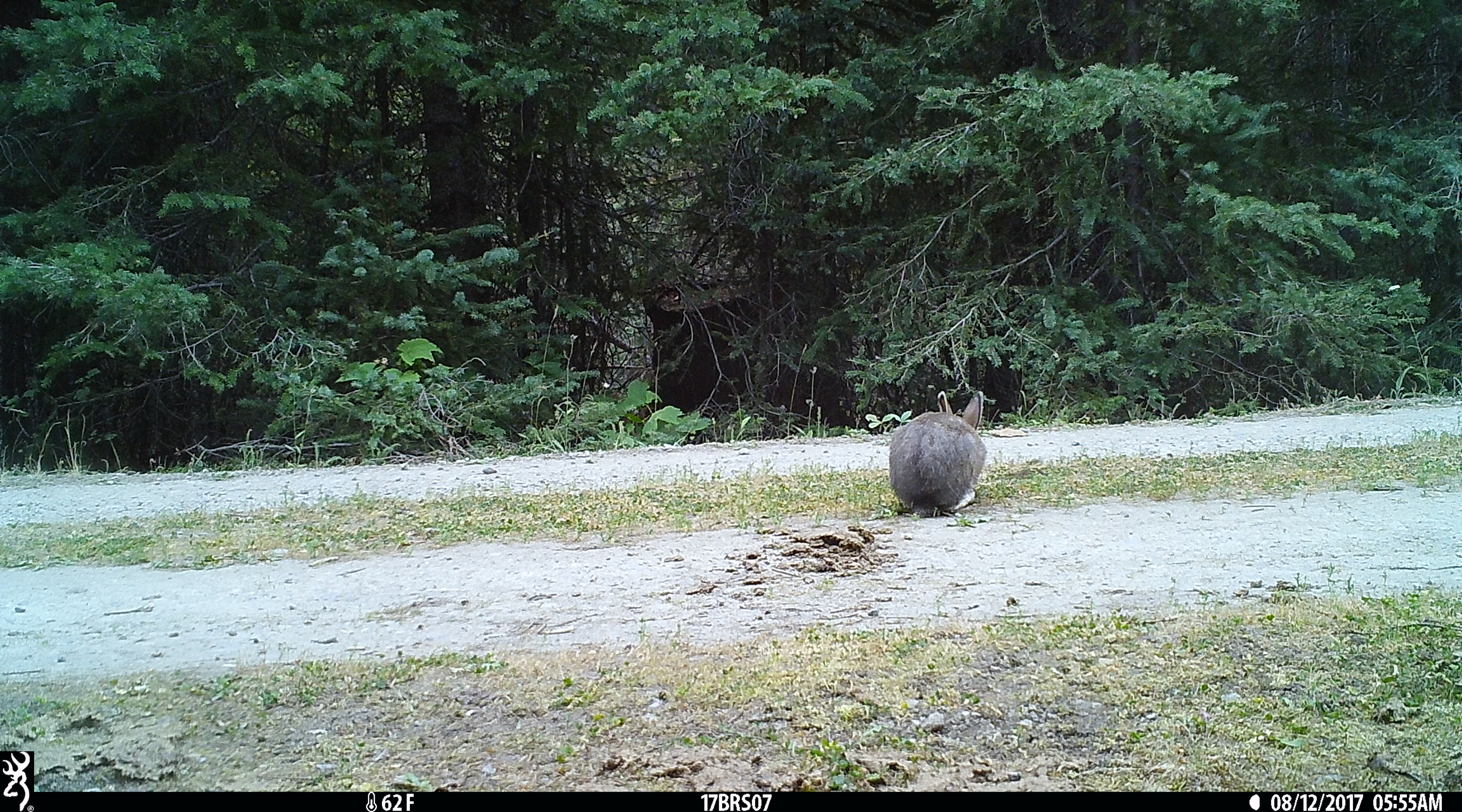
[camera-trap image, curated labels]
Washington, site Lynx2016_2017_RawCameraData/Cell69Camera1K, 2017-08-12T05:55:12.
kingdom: Animalia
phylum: Chordata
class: Mammalia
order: Lagomorpha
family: Leporidae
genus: Lepus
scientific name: Lepus americanus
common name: snowshoe hare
Lepus americanus (snowshoe hare). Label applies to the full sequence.